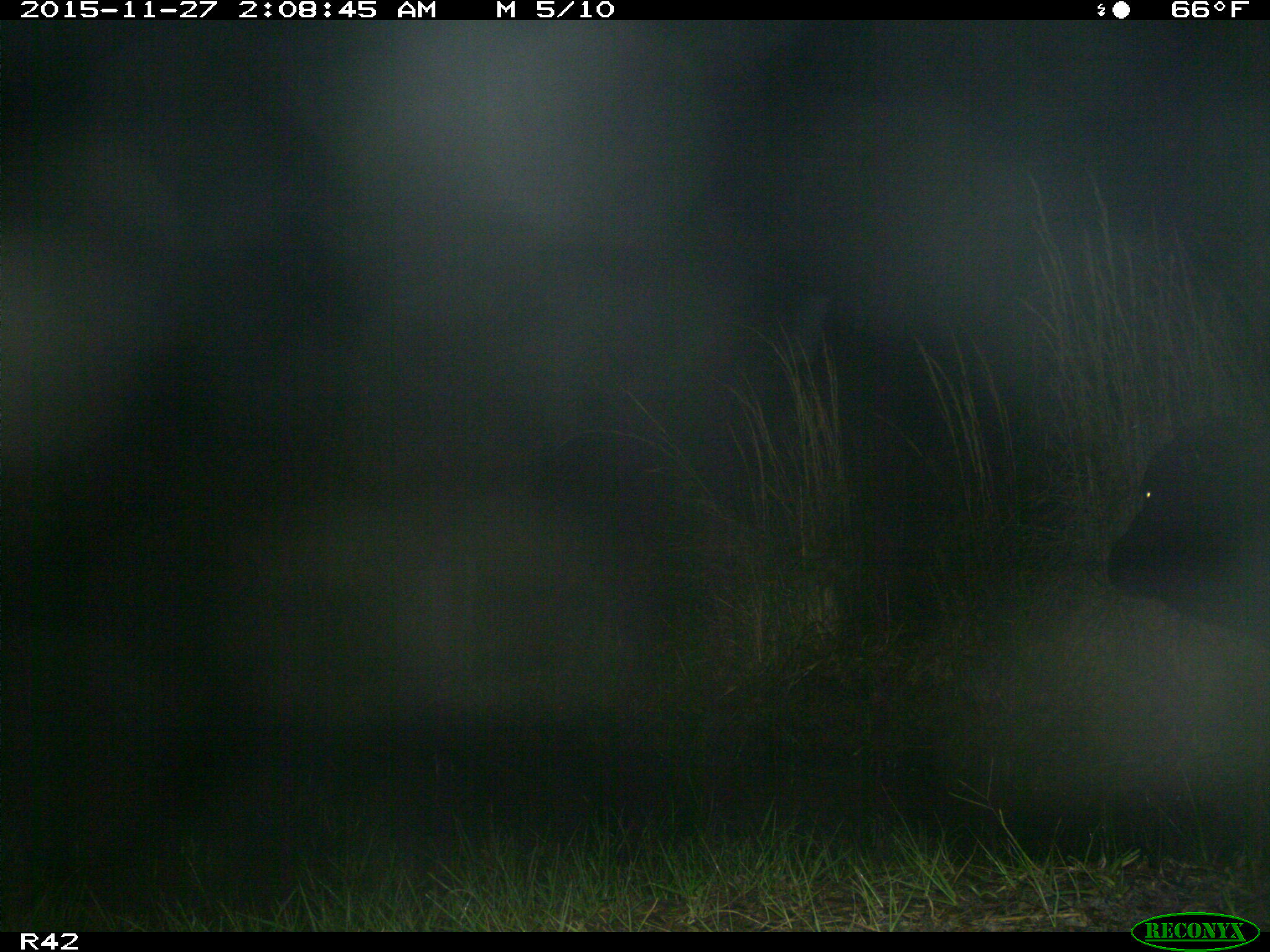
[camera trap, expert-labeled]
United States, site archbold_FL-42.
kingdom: Animalia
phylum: Chordata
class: Mammalia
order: Artiodactyla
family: Bovidae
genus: Bos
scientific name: Bos taurus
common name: domestic cow